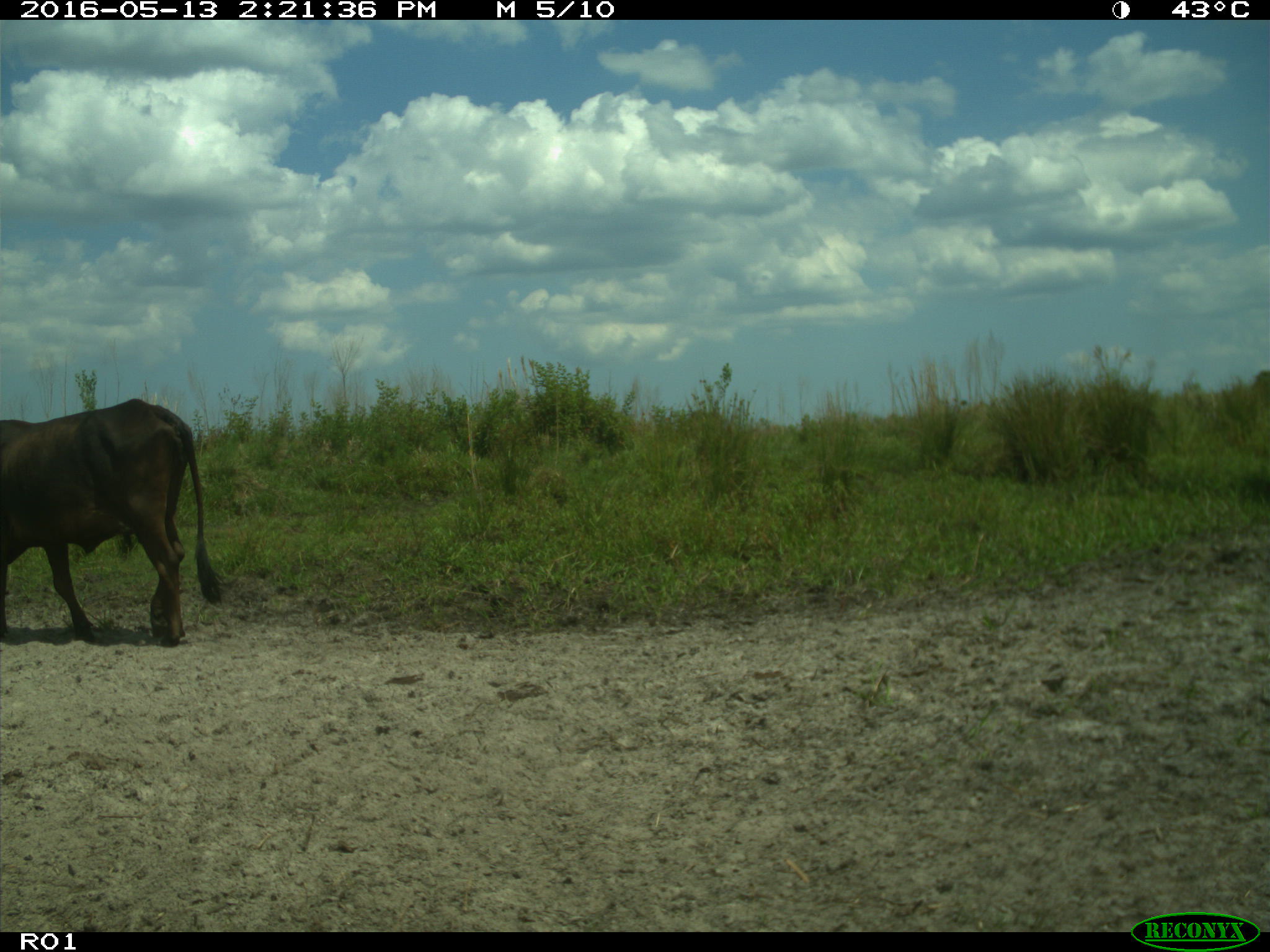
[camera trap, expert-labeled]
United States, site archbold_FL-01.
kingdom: Animalia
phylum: Chordata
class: Mammalia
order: Artiodactyla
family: Bovidae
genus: Bos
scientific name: Bos taurus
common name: domestic cow